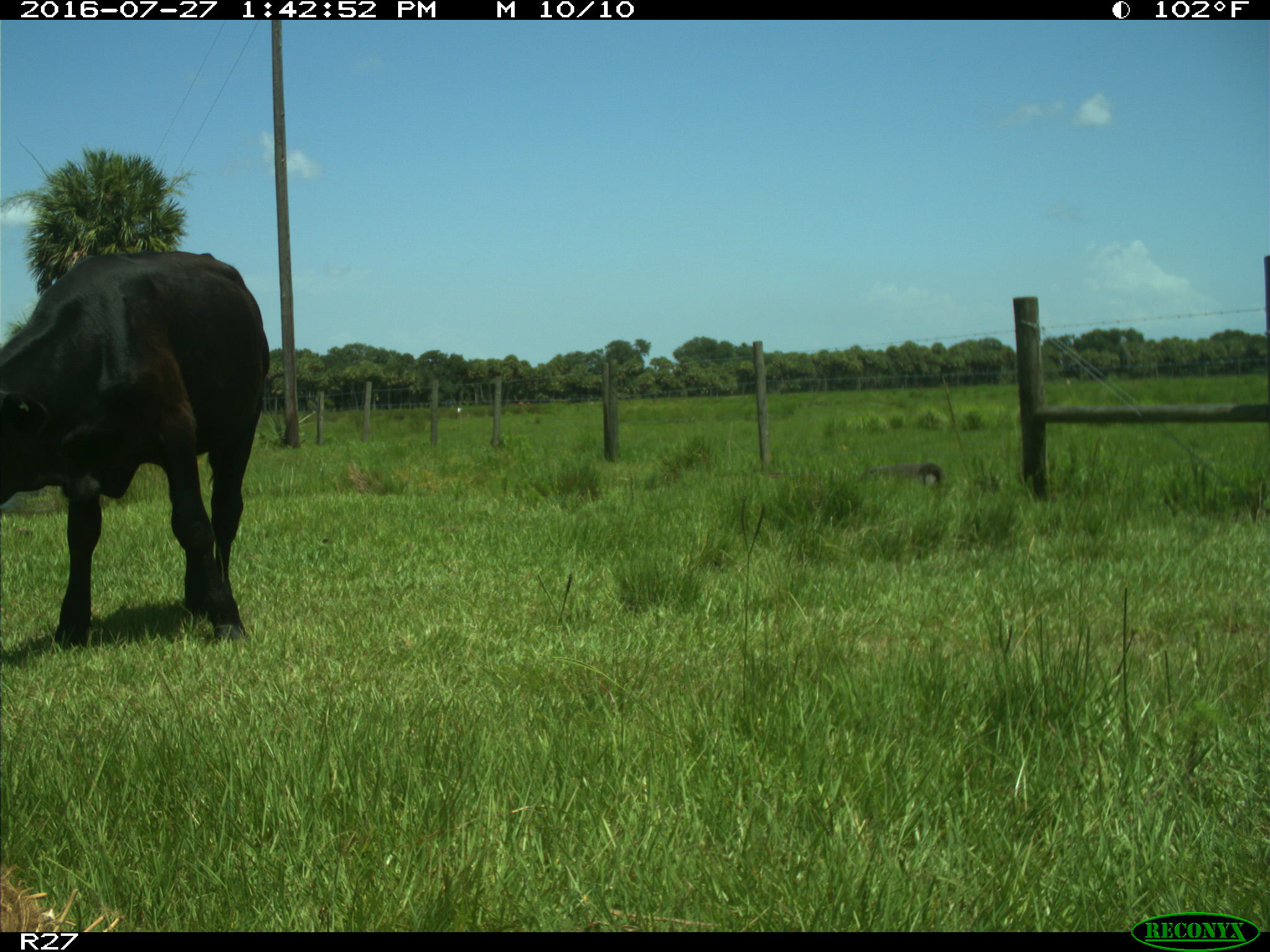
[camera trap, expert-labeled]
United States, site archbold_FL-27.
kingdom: Animalia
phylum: Chordata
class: Mammalia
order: Artiodactyla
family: Bovidae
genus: Bos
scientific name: Bos taurus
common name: domestic cow